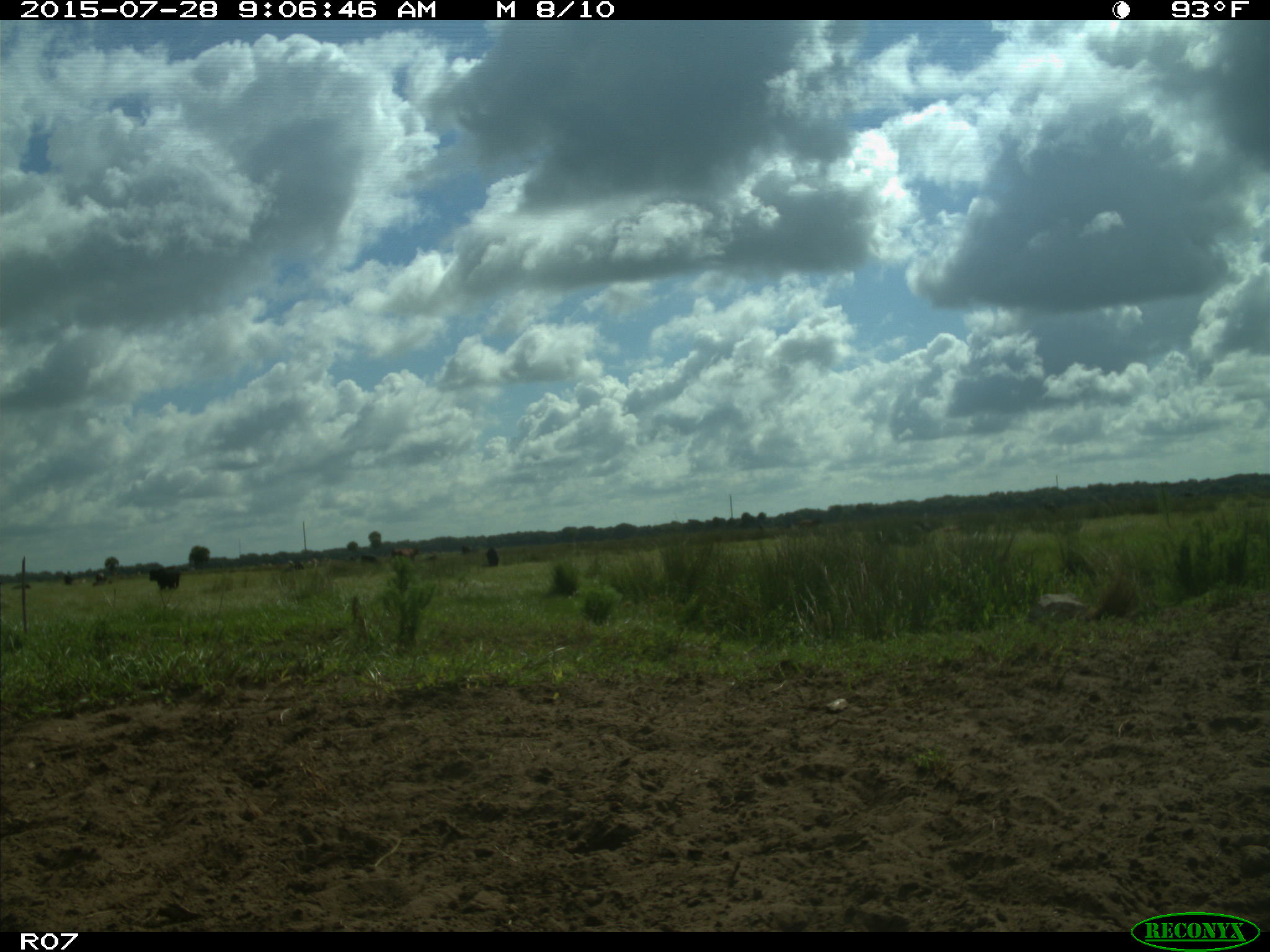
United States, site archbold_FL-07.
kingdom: Animalia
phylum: Chordata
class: Mammalia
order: Artiodactyla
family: Bovidae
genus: Bos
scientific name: Bos taurus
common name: domestic cow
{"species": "Bos taurus (domestic cow)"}